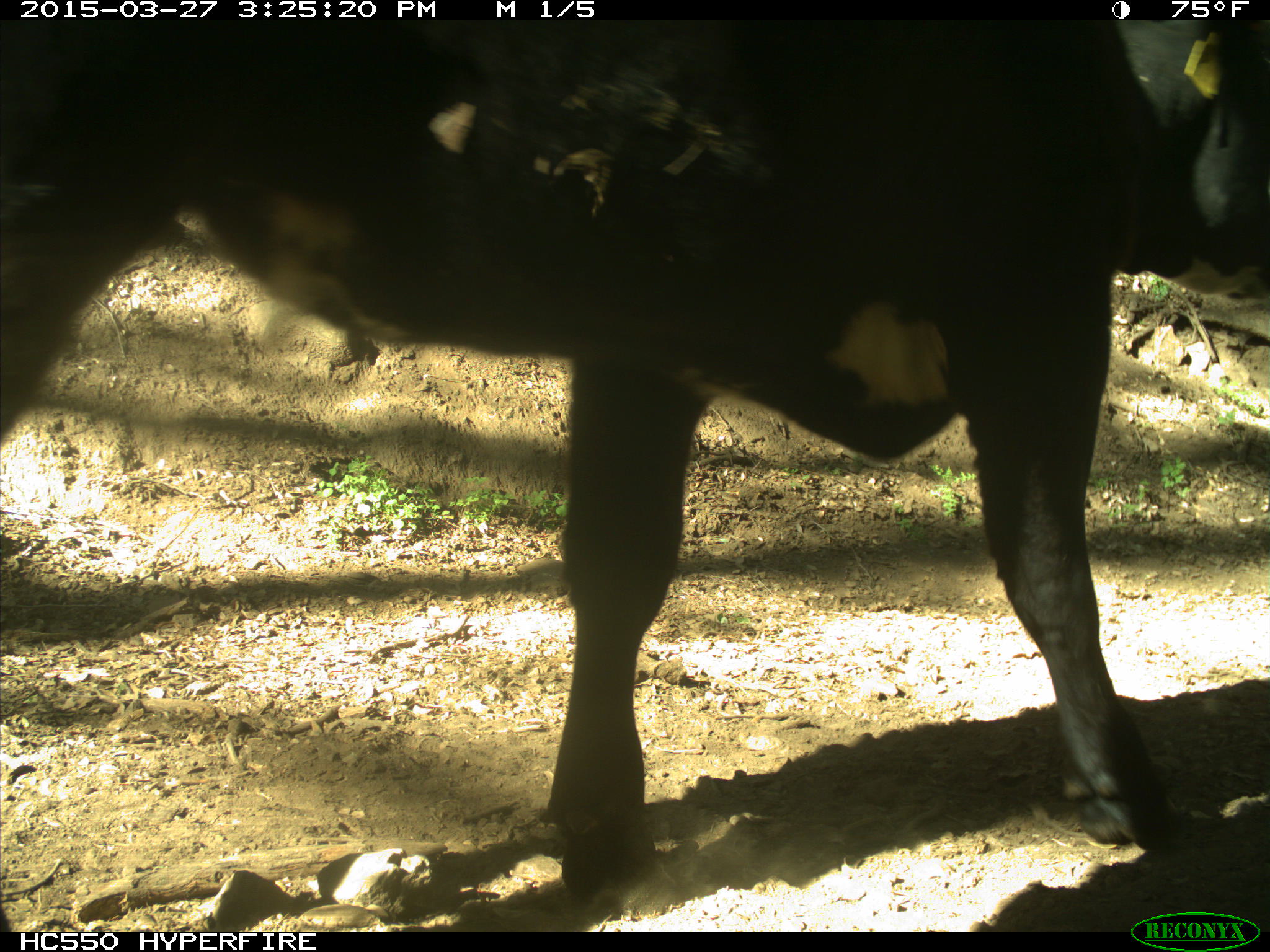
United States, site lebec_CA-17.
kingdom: Animalia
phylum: Chordata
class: Mammalia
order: Artiodactyla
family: Bovidae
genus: Bos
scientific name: Bos taurus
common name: domestic cow